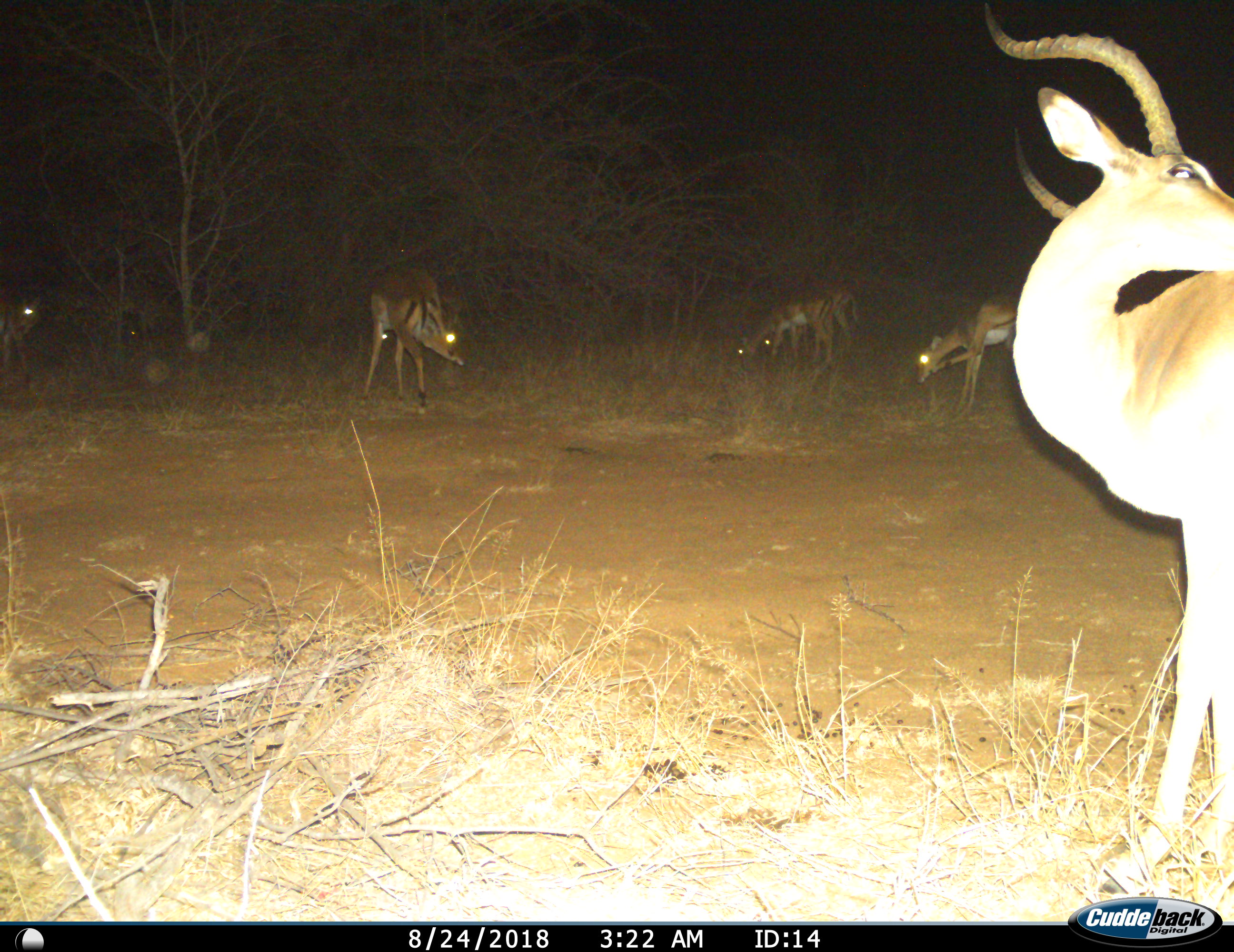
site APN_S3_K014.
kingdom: Animalia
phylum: Chordata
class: Mammalia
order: Artiodactyla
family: Bovidae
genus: Aepyceros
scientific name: Aepyceros melampus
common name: impala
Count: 6.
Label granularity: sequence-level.